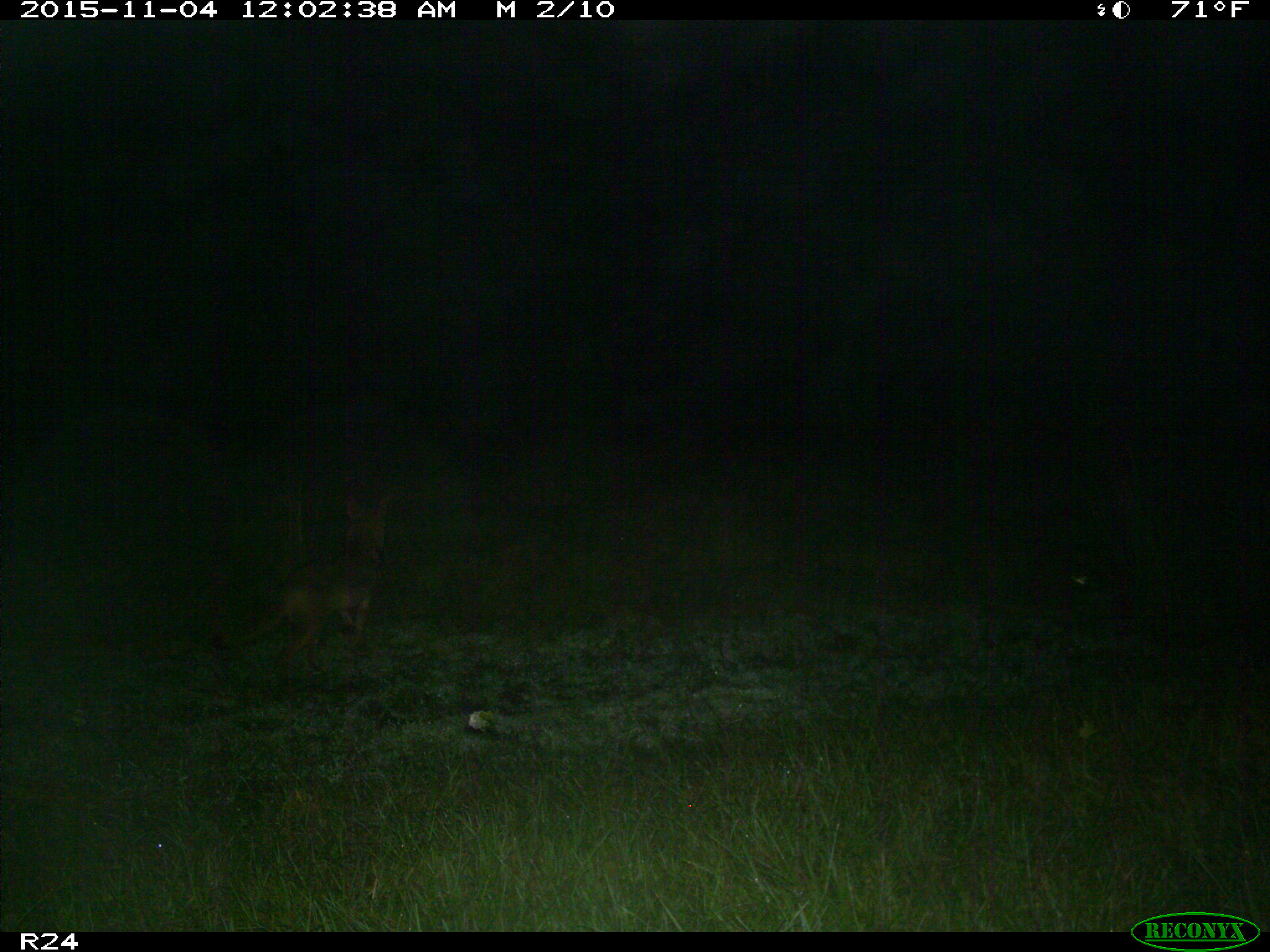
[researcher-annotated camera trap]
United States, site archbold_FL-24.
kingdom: Animalia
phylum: Chordata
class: Mammalia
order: Carnivora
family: Canidae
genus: Canis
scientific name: Canis latrans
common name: coyote